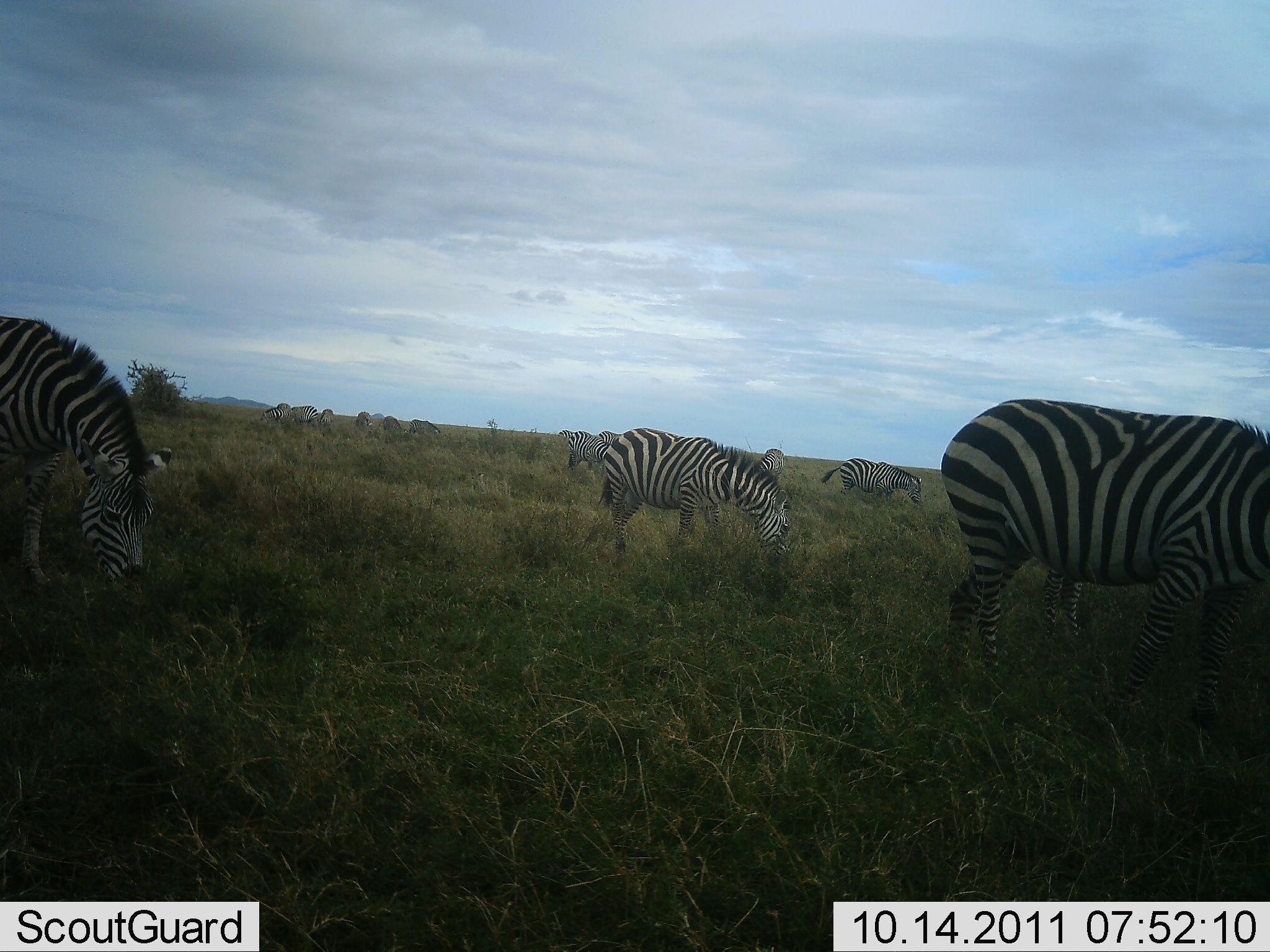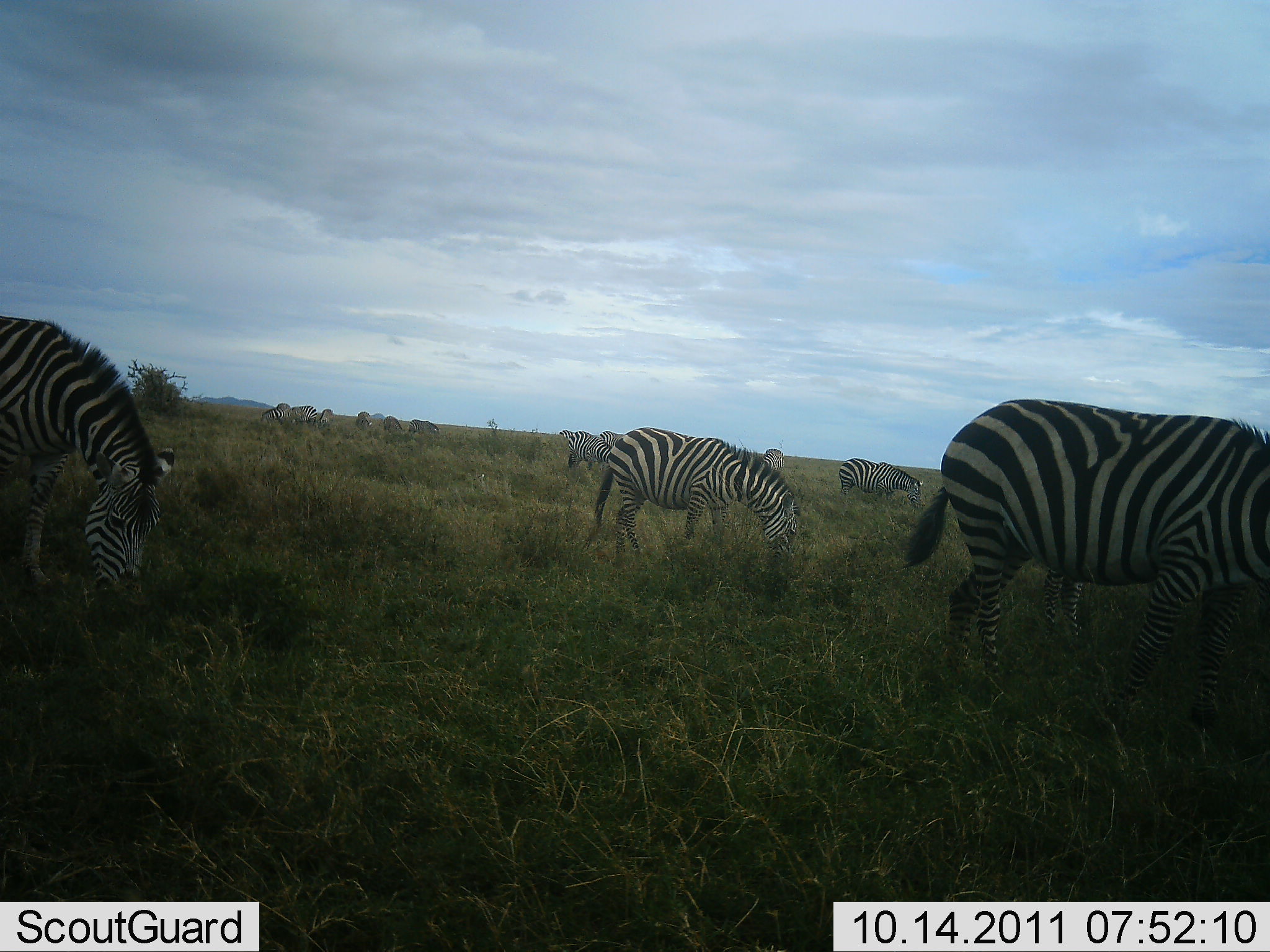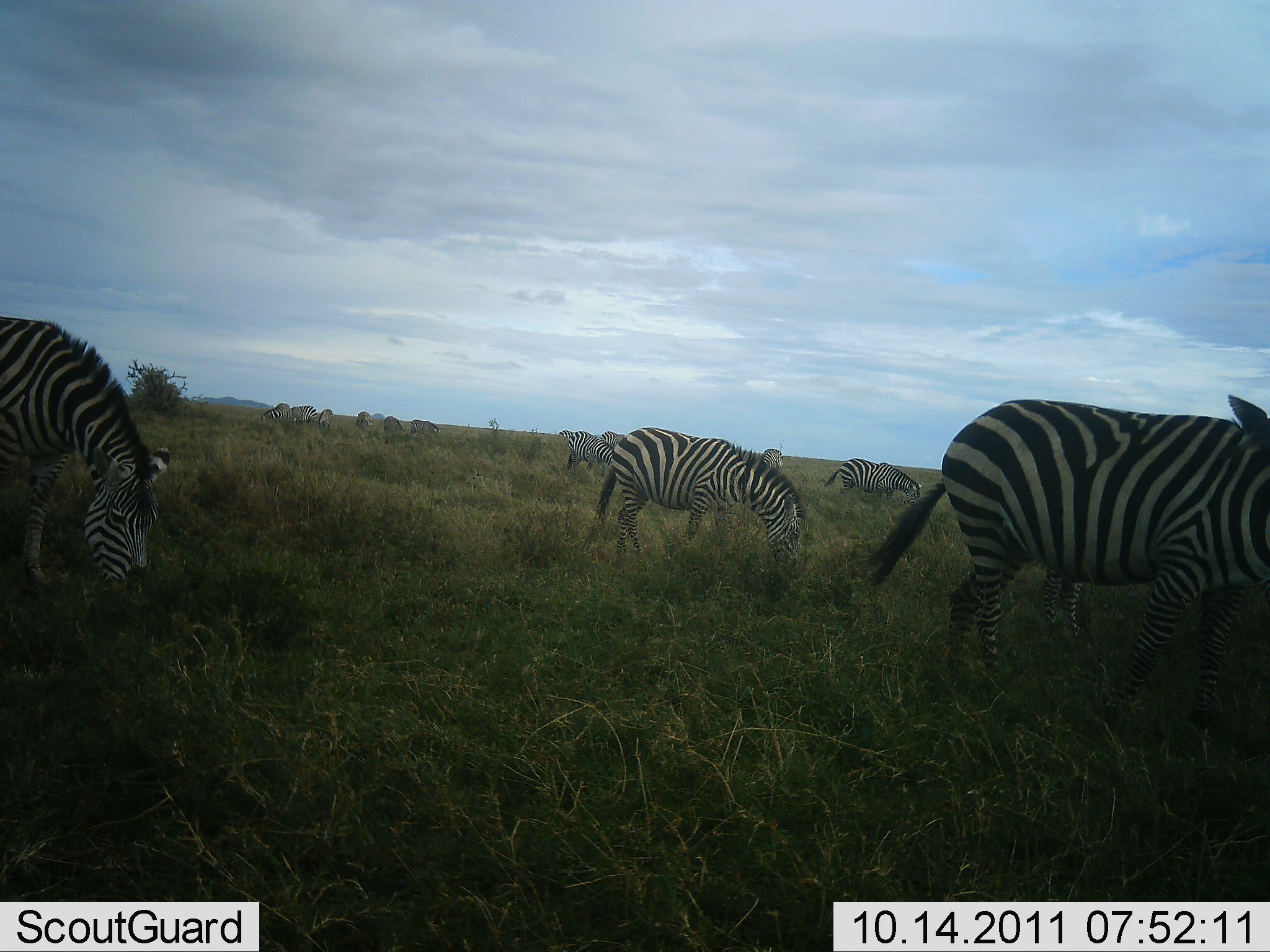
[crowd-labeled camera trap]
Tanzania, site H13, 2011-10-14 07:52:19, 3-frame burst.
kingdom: Animalia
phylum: Chordata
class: Mammalia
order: Perissodactyla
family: Equidae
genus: Equus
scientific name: Equus quagga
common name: plains zebra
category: zebra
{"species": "zebra (plains zebra) (Equus quagga)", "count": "6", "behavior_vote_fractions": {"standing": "8%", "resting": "0%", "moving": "0%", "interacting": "0%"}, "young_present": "0%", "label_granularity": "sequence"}